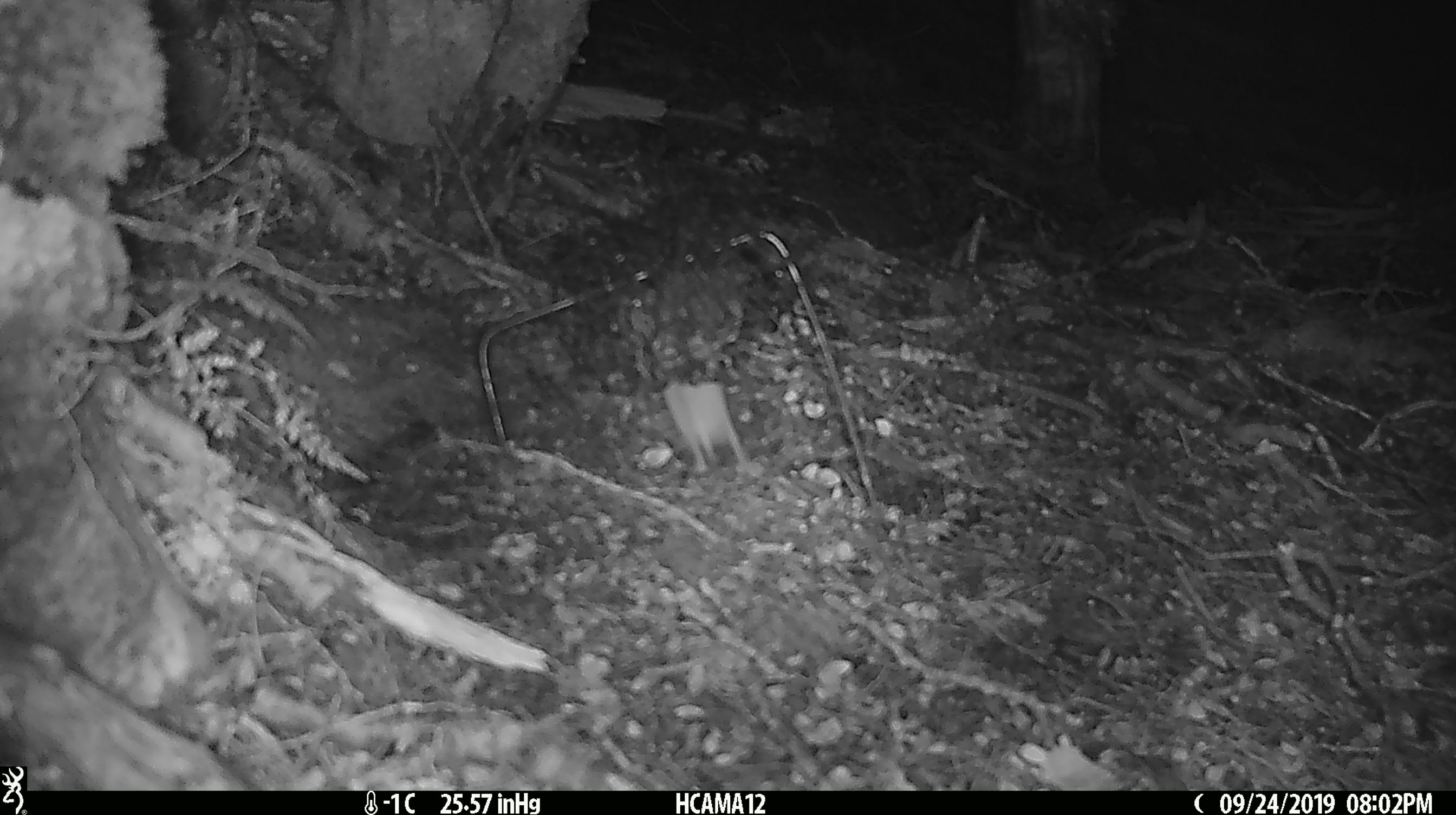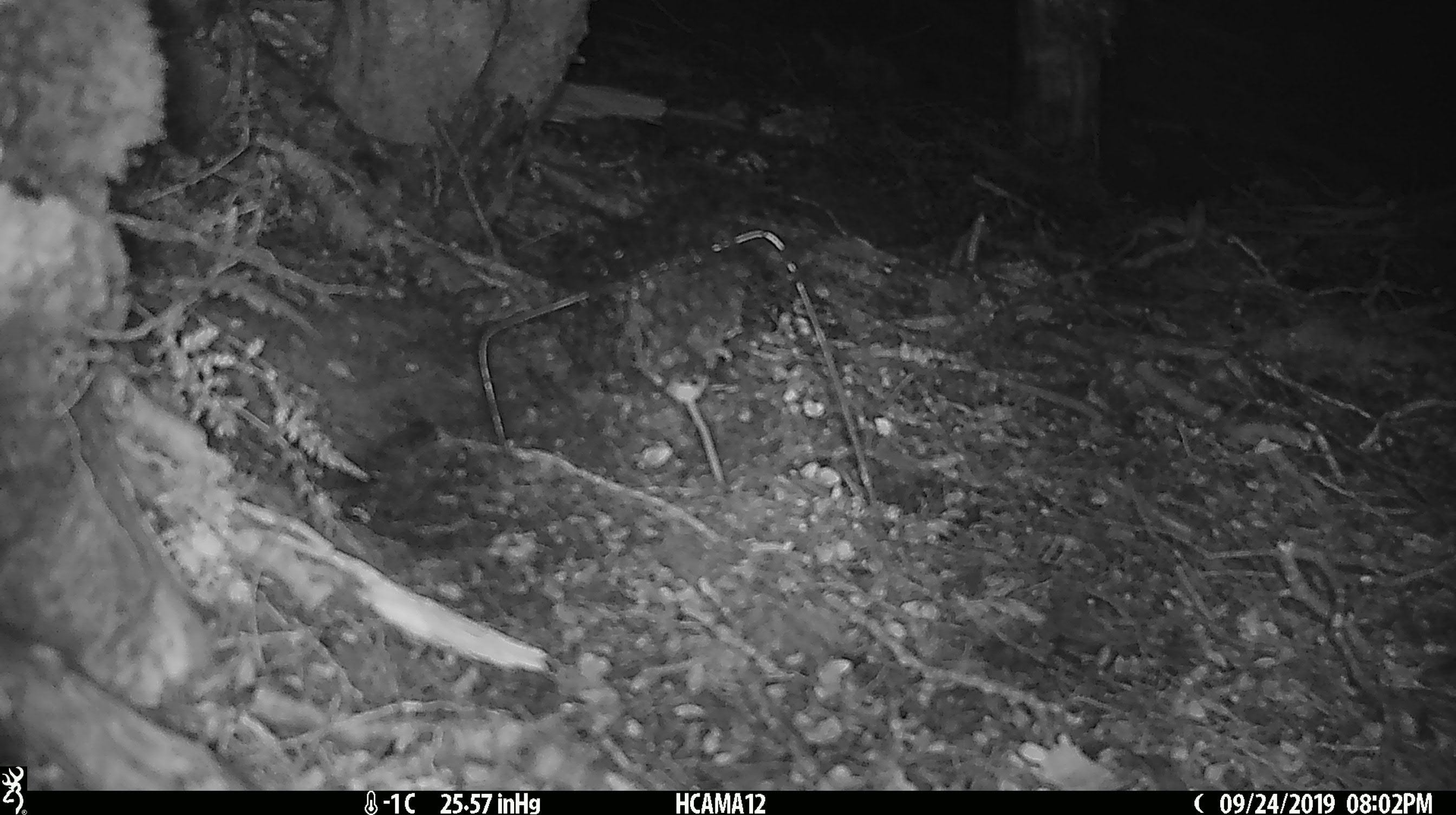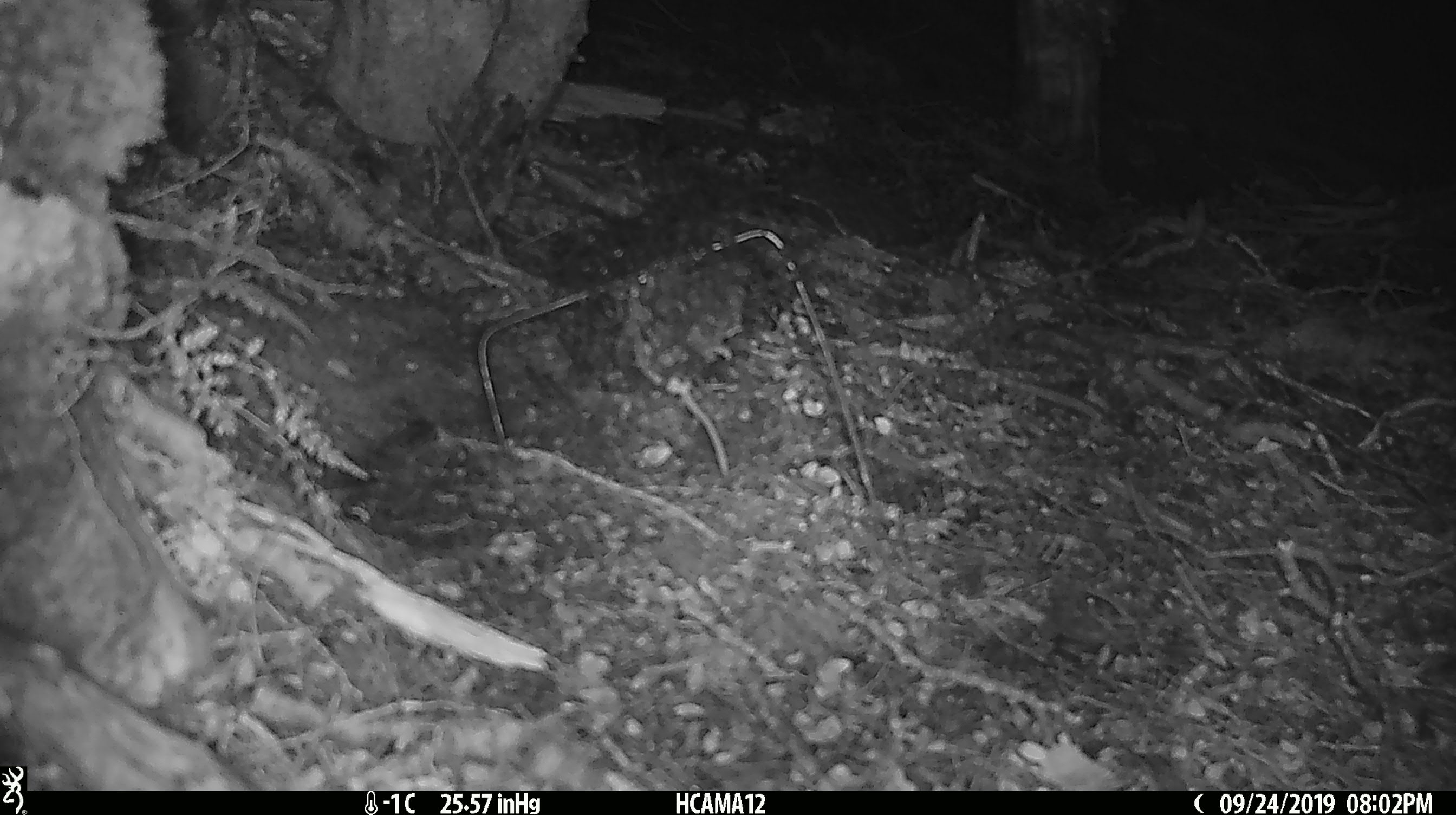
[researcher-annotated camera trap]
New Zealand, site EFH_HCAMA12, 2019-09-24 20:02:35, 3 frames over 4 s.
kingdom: Animalia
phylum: Chordata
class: Mammalia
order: Rodentia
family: Muridae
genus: Mus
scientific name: Mus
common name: mouse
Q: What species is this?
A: Mouse (Mus).